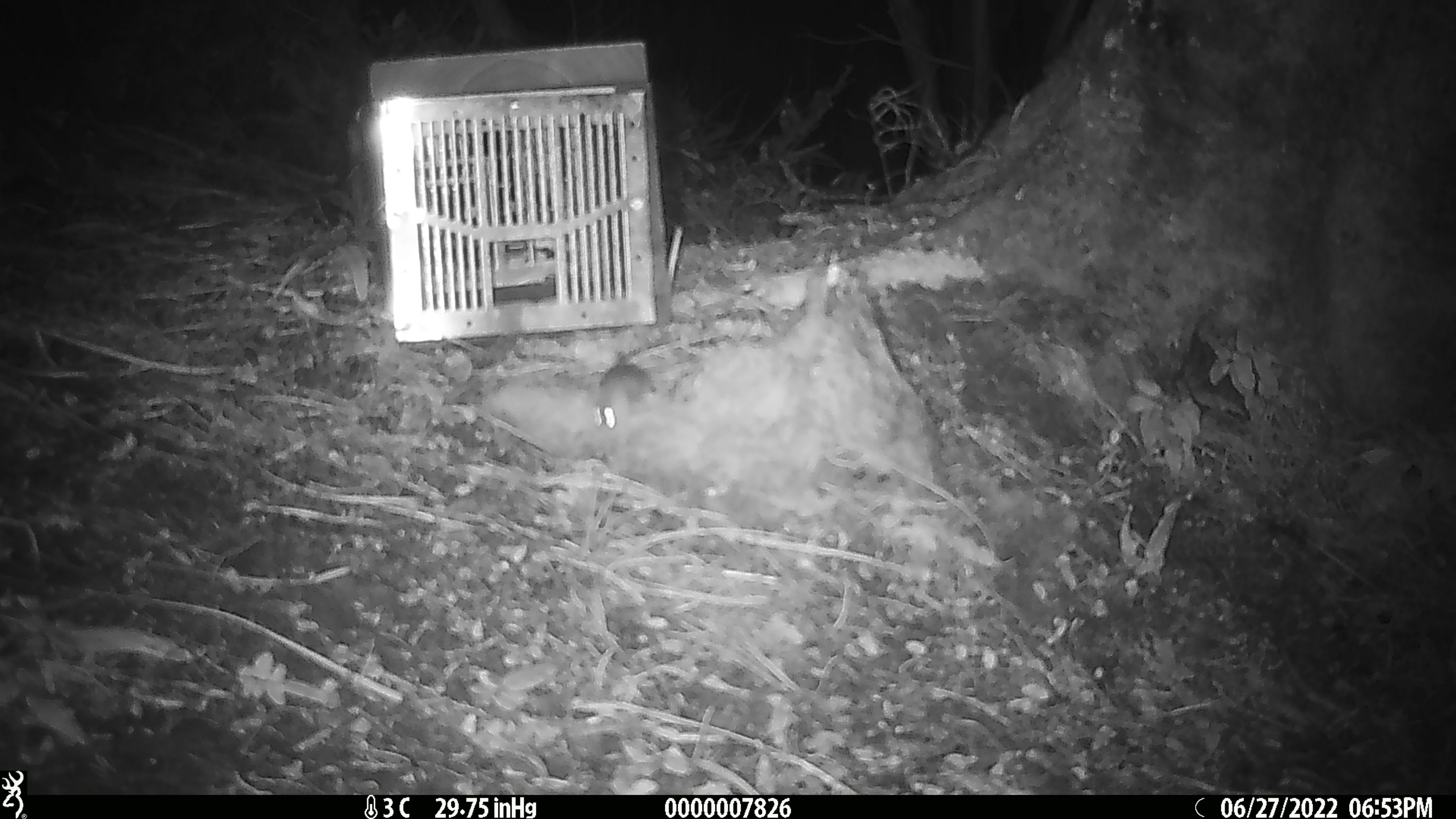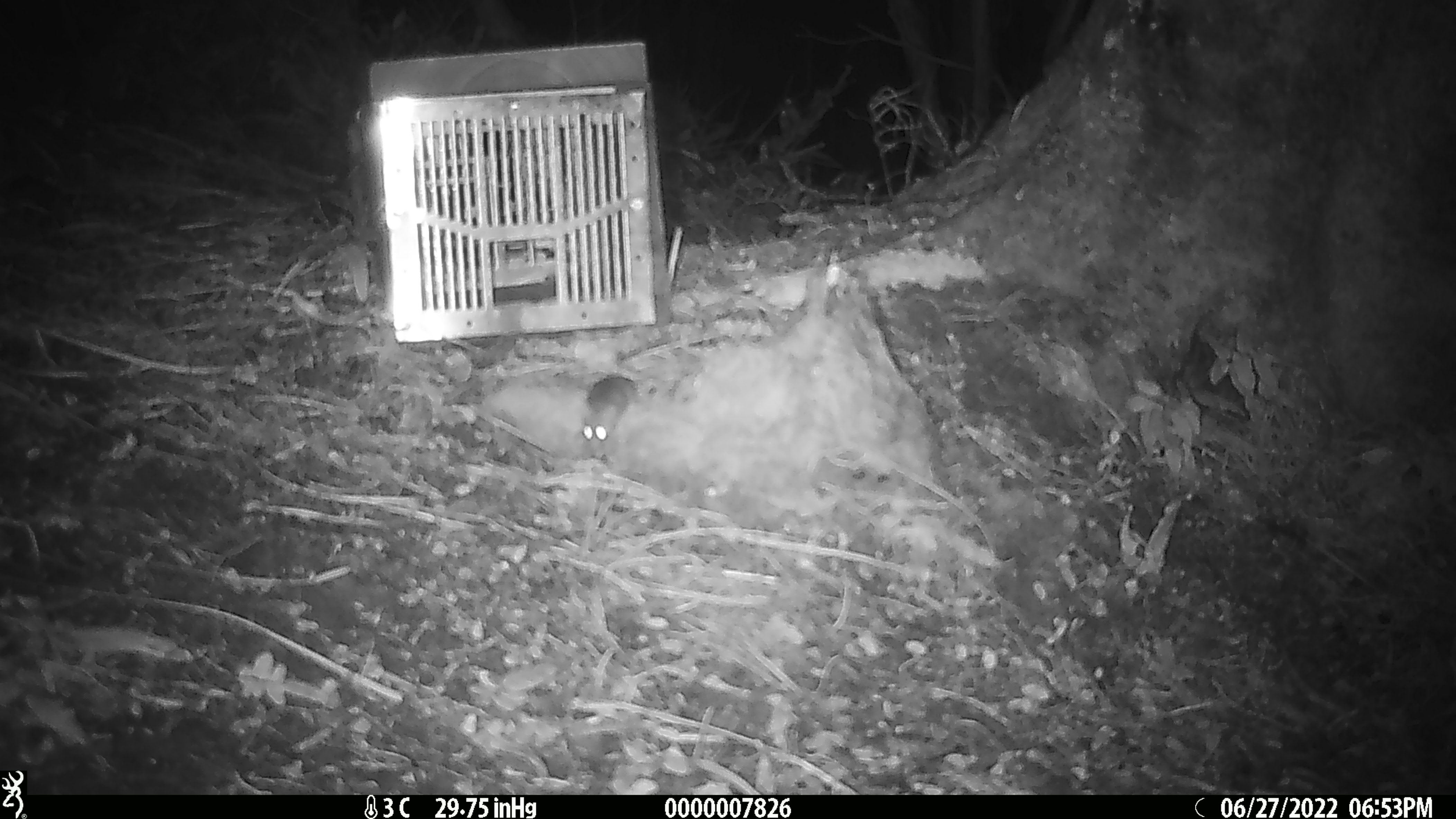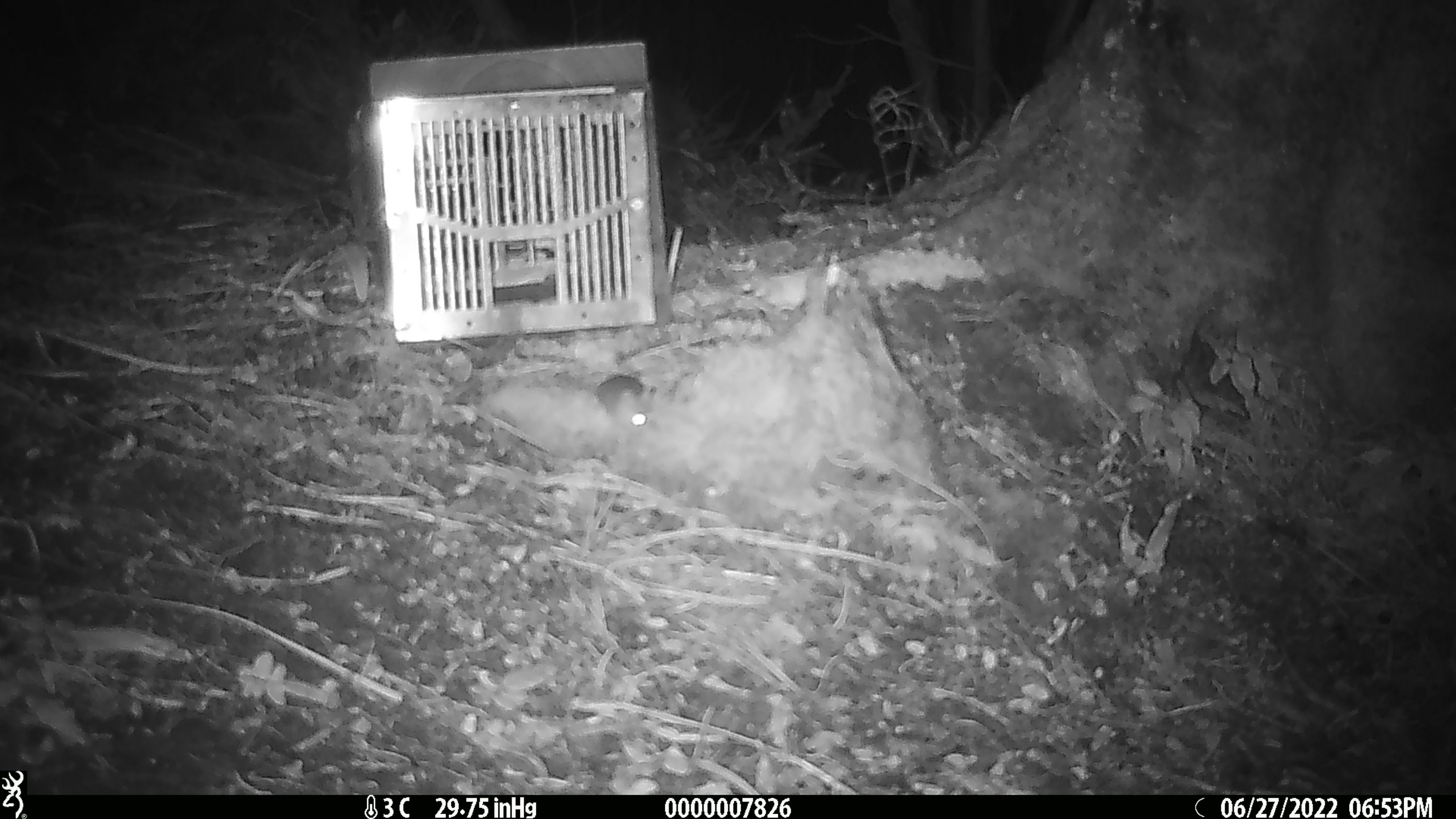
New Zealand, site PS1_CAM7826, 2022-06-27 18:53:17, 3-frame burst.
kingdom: Animalia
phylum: Chordata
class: Mammalia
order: Rodentia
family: Muridae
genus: Mus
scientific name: Mus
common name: mouse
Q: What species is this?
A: Mouse (Mus).